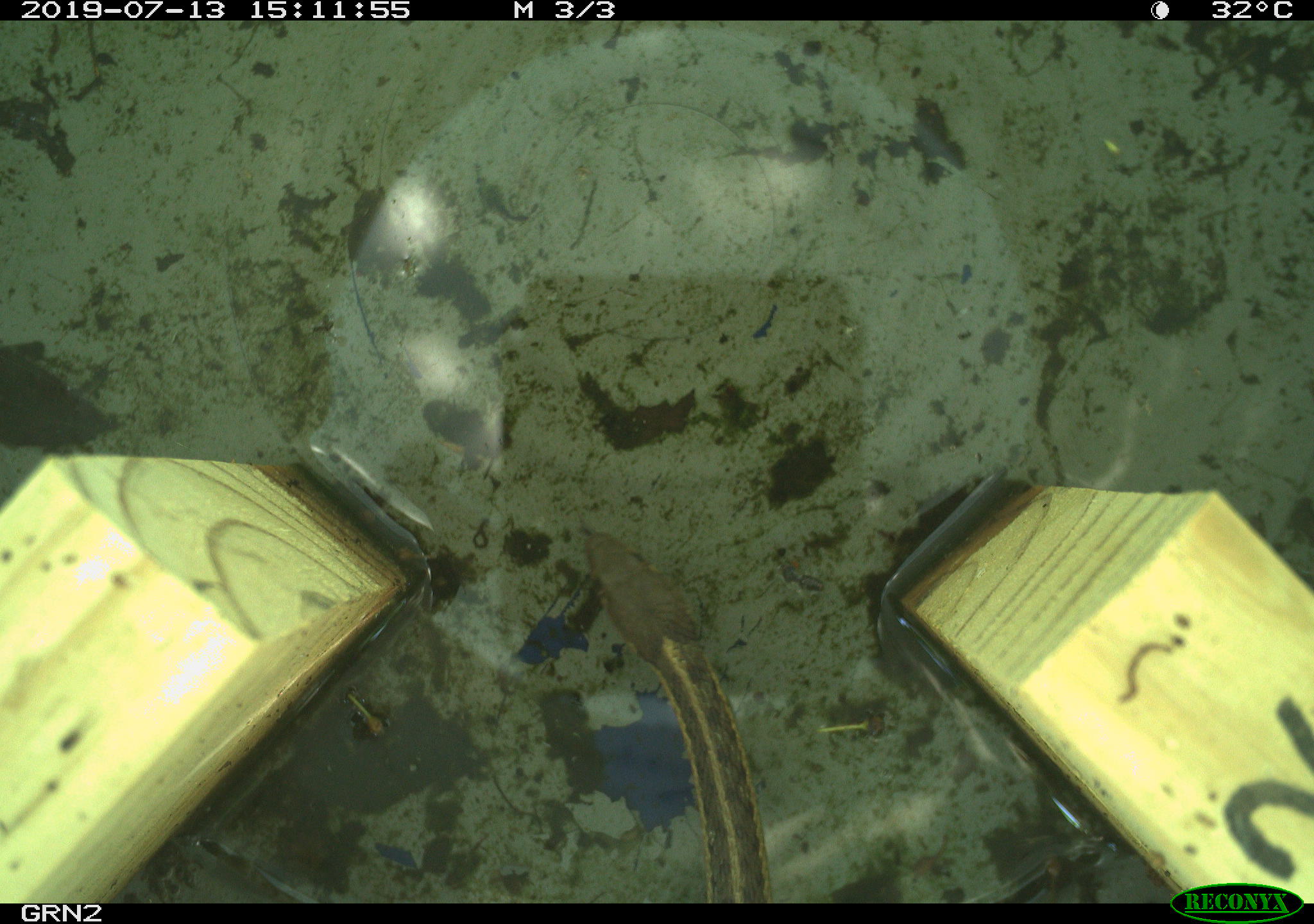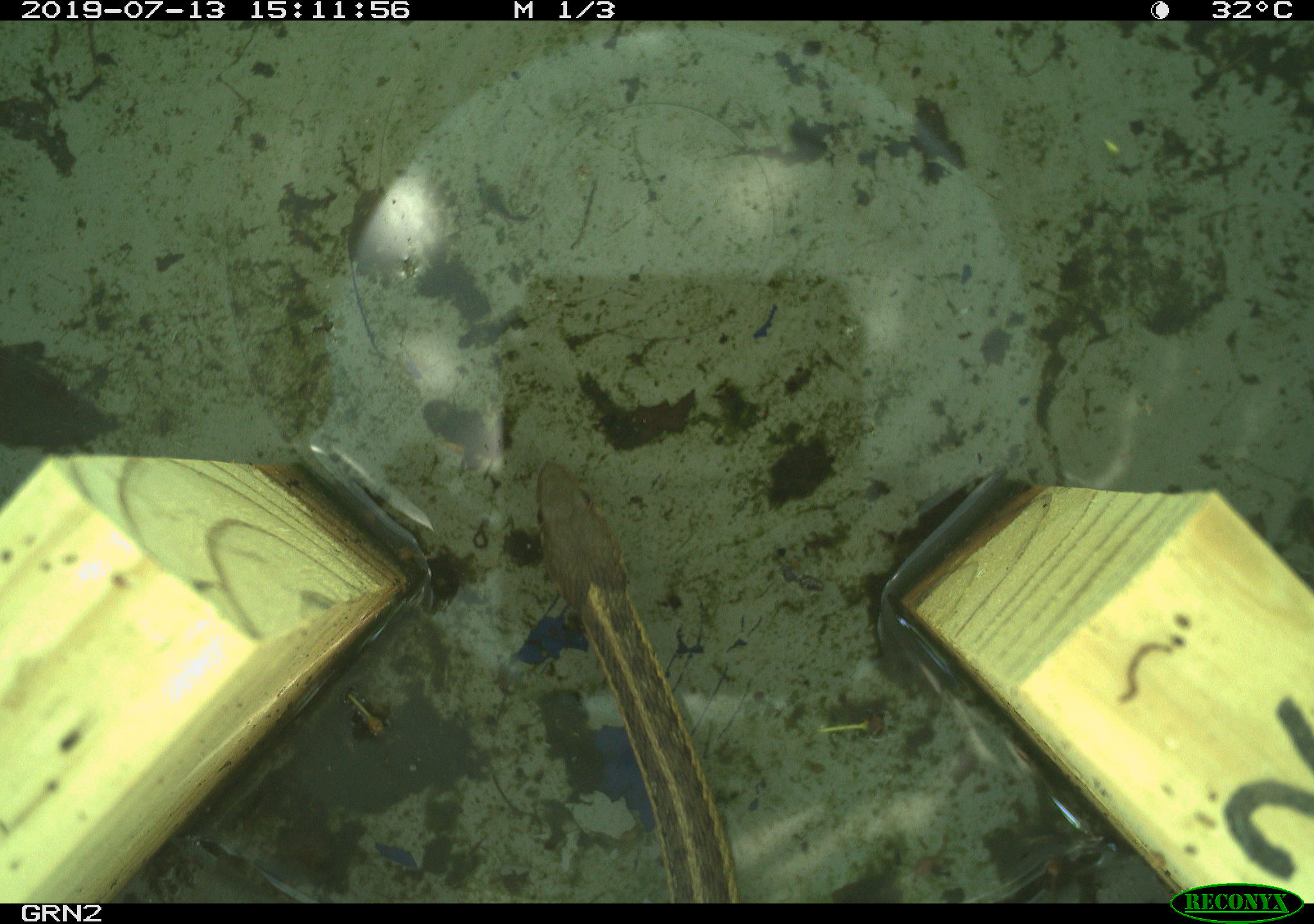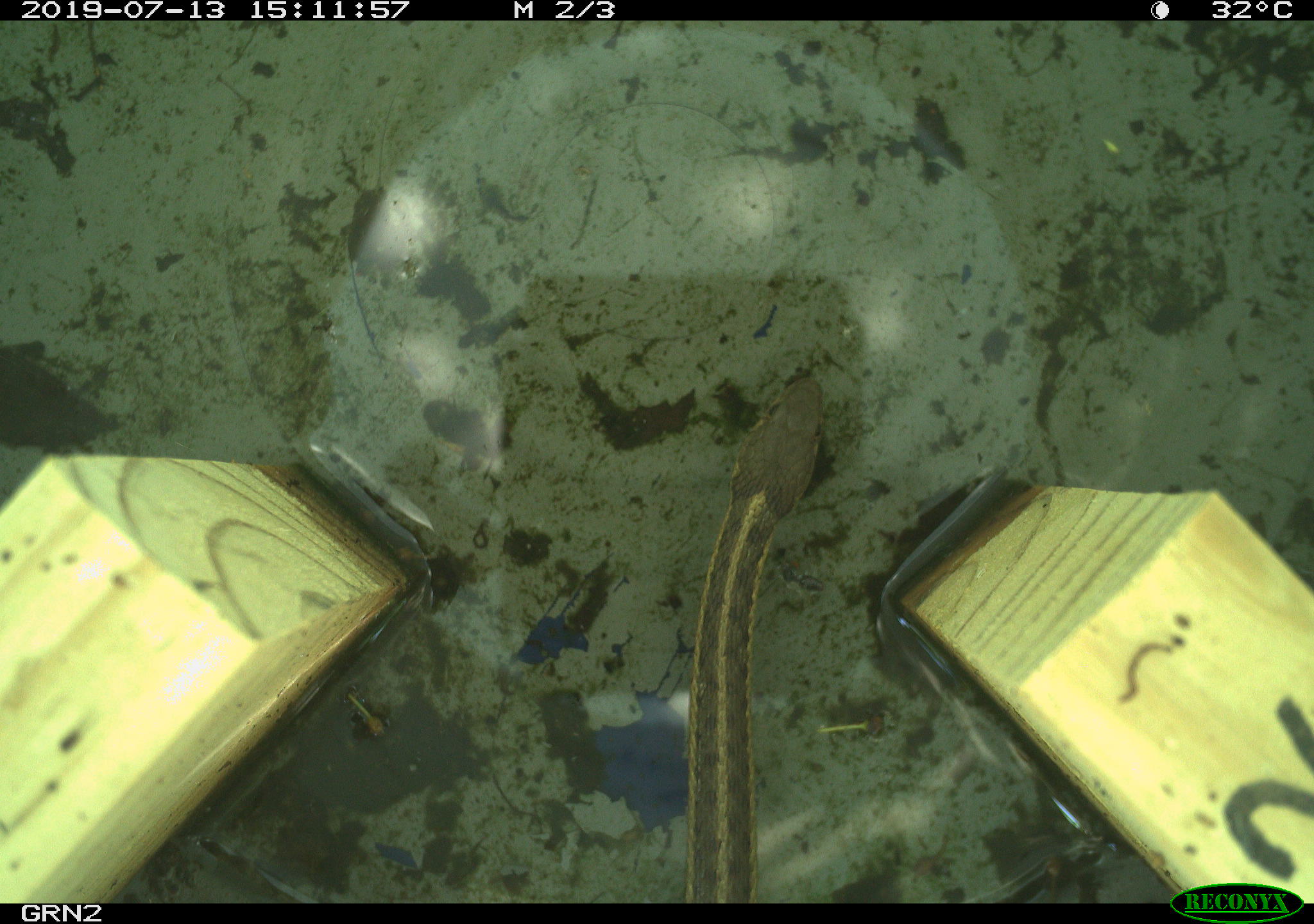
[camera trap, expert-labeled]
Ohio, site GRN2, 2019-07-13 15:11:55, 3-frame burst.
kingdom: Animalia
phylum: Chordata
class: Reptilia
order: Squamata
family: Colubridae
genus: Thamnophis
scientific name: Thamnophis sirtalis sirtalis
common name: eastern gartersnake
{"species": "eastern gartersnake (Thamnophis sirtalis sirtalis)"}